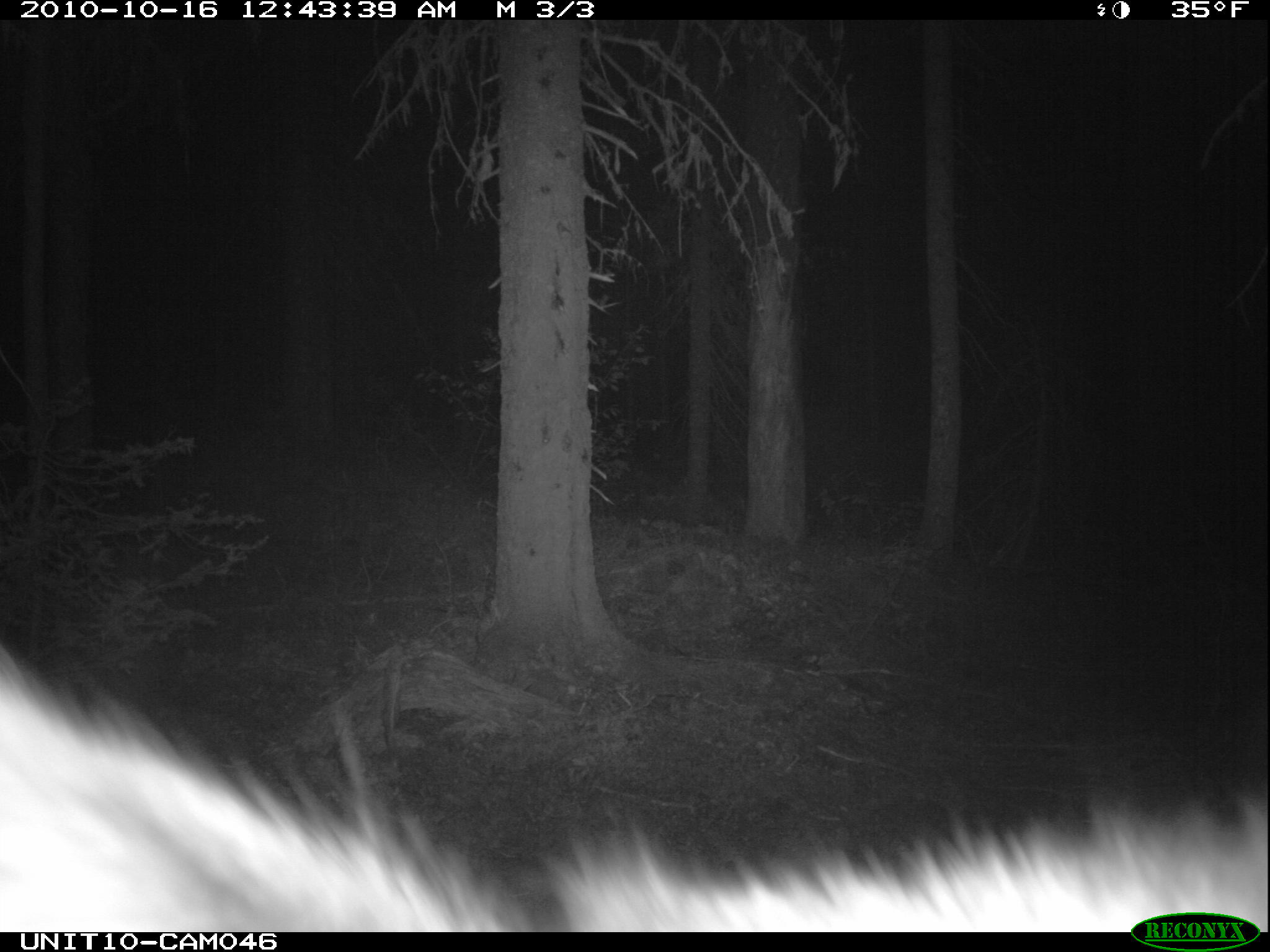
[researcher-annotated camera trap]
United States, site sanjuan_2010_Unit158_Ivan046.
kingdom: Animalia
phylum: Chordata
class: Mammalia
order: Artiodactyla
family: Cervidae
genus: Cervus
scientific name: Cervus elaphus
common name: red deer